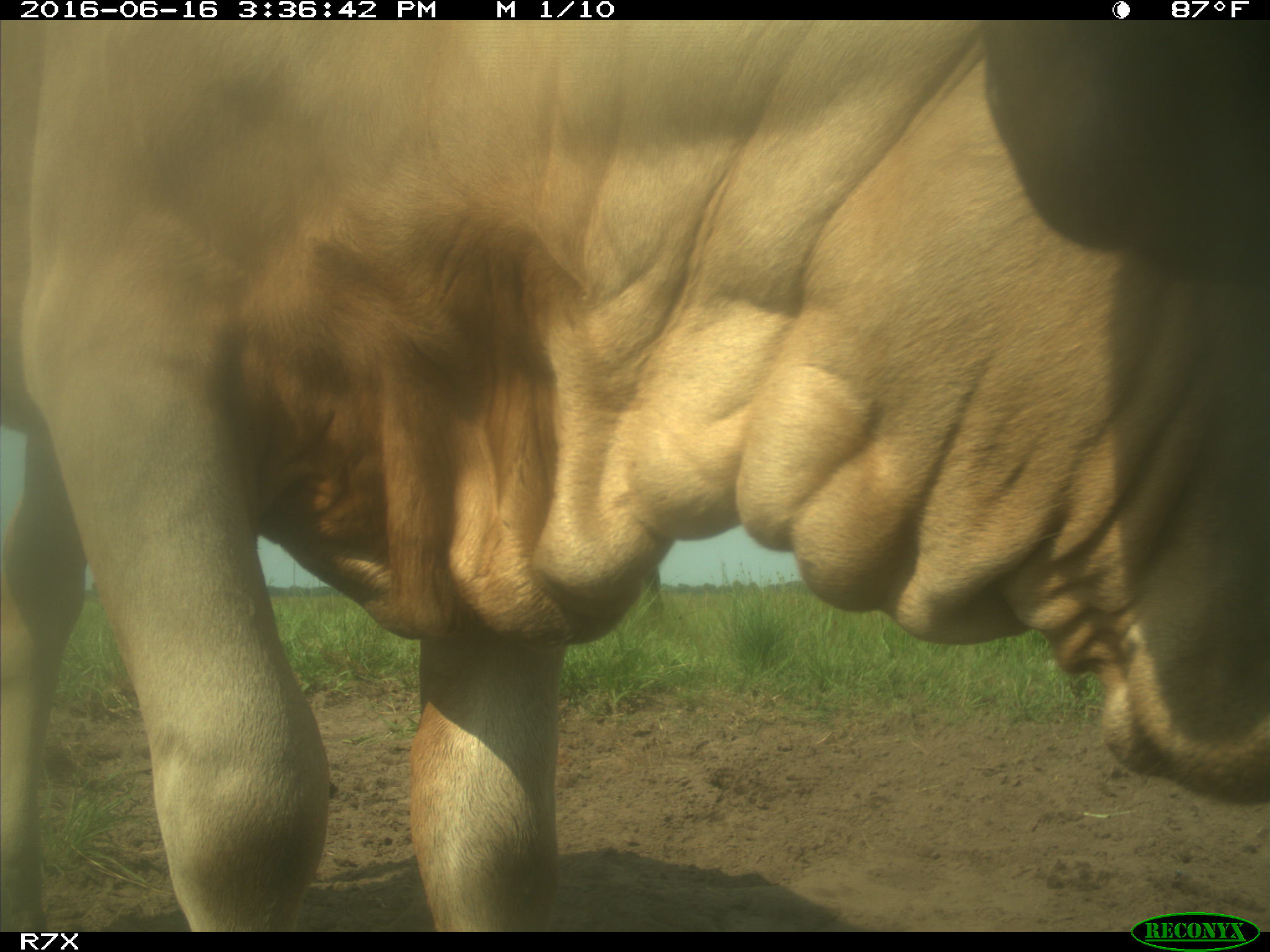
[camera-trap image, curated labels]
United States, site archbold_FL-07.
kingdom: Animalia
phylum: Chordata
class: Mammalia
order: Artiodactyla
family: Bovidae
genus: Bos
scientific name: Bos taurus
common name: domestic cow